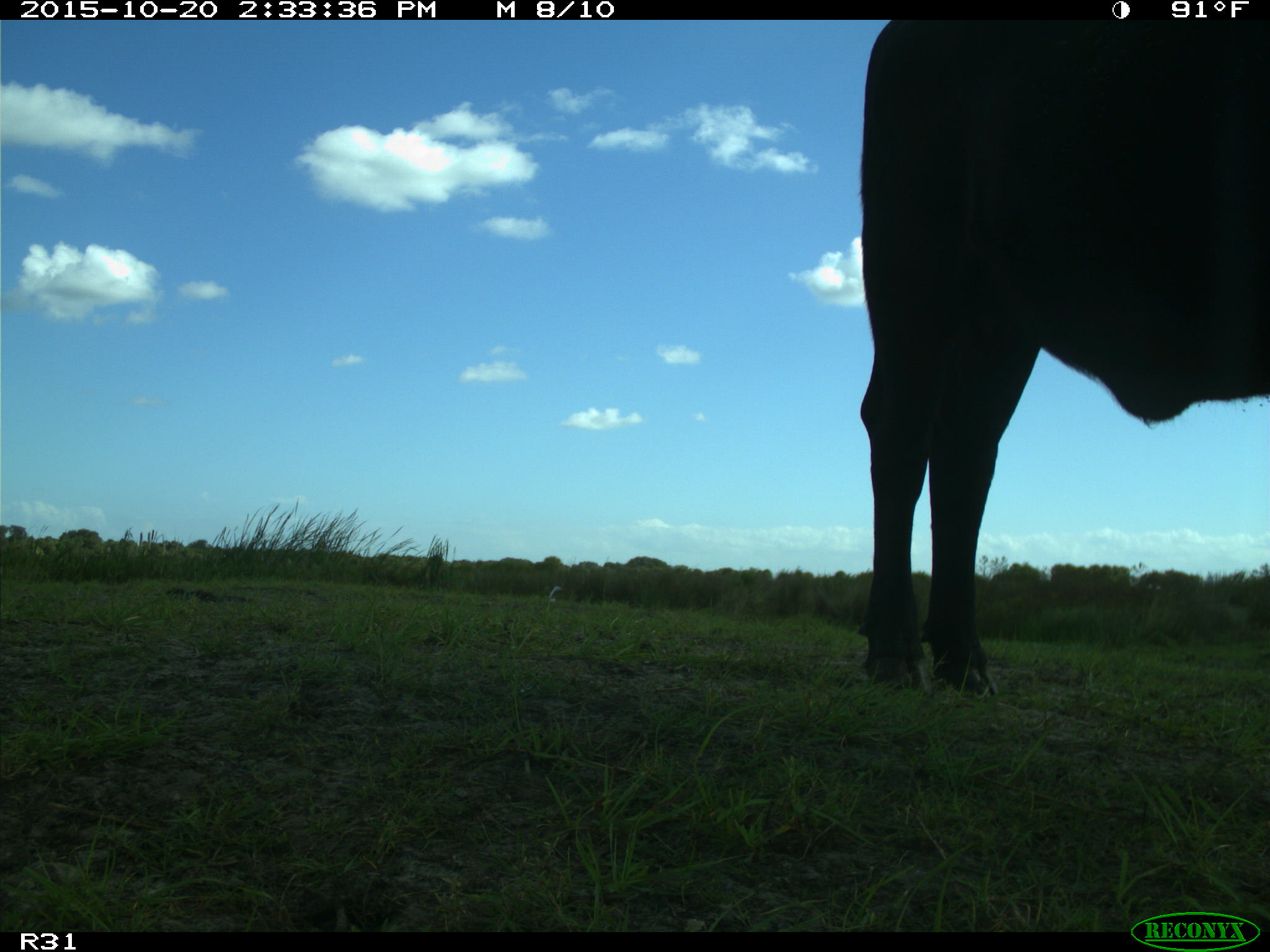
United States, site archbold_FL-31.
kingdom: Animalia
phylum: Chordata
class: Mammalia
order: Artiodactyla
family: Bovidae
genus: Bos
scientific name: Bos taurus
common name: domestic cow